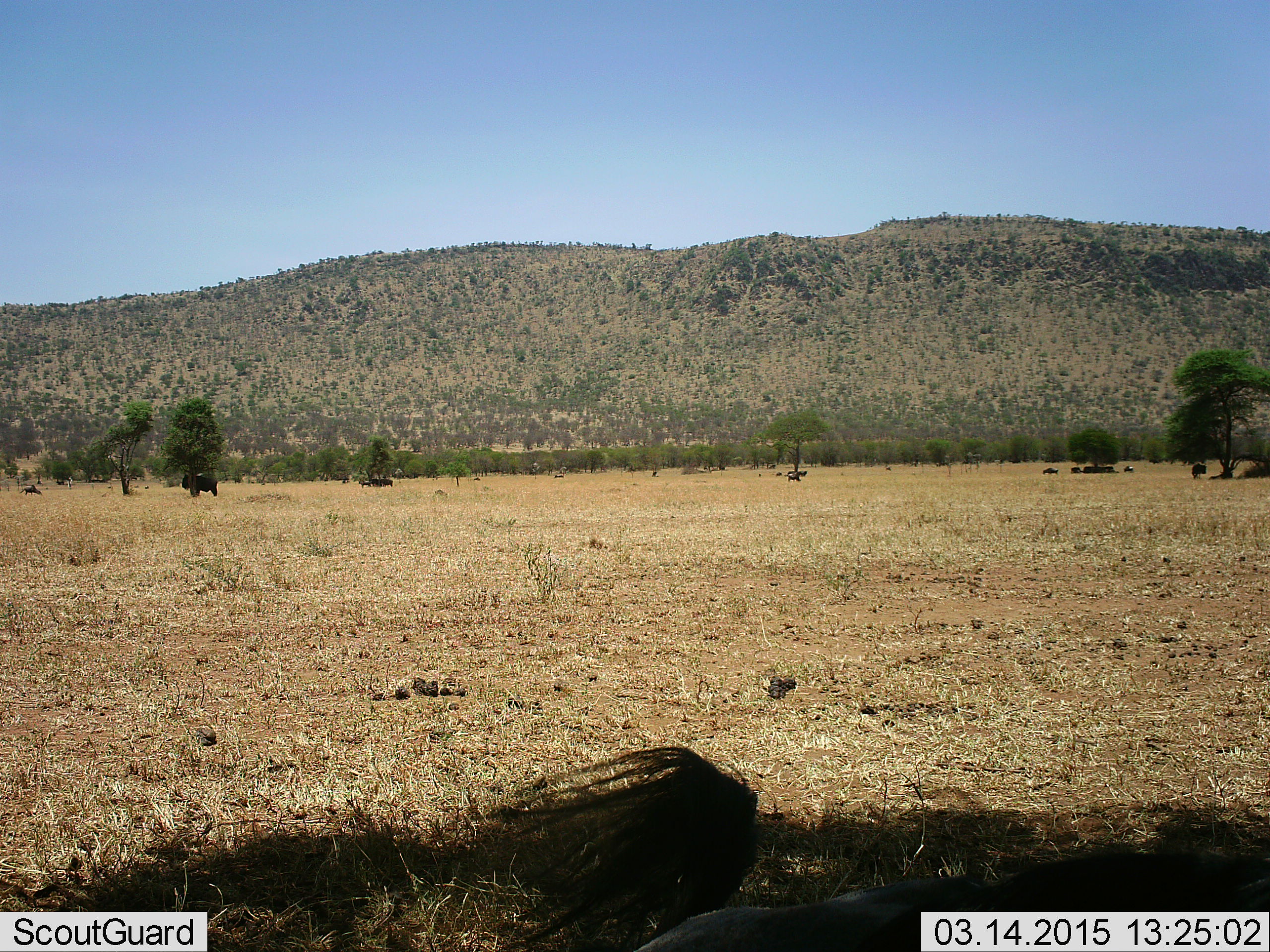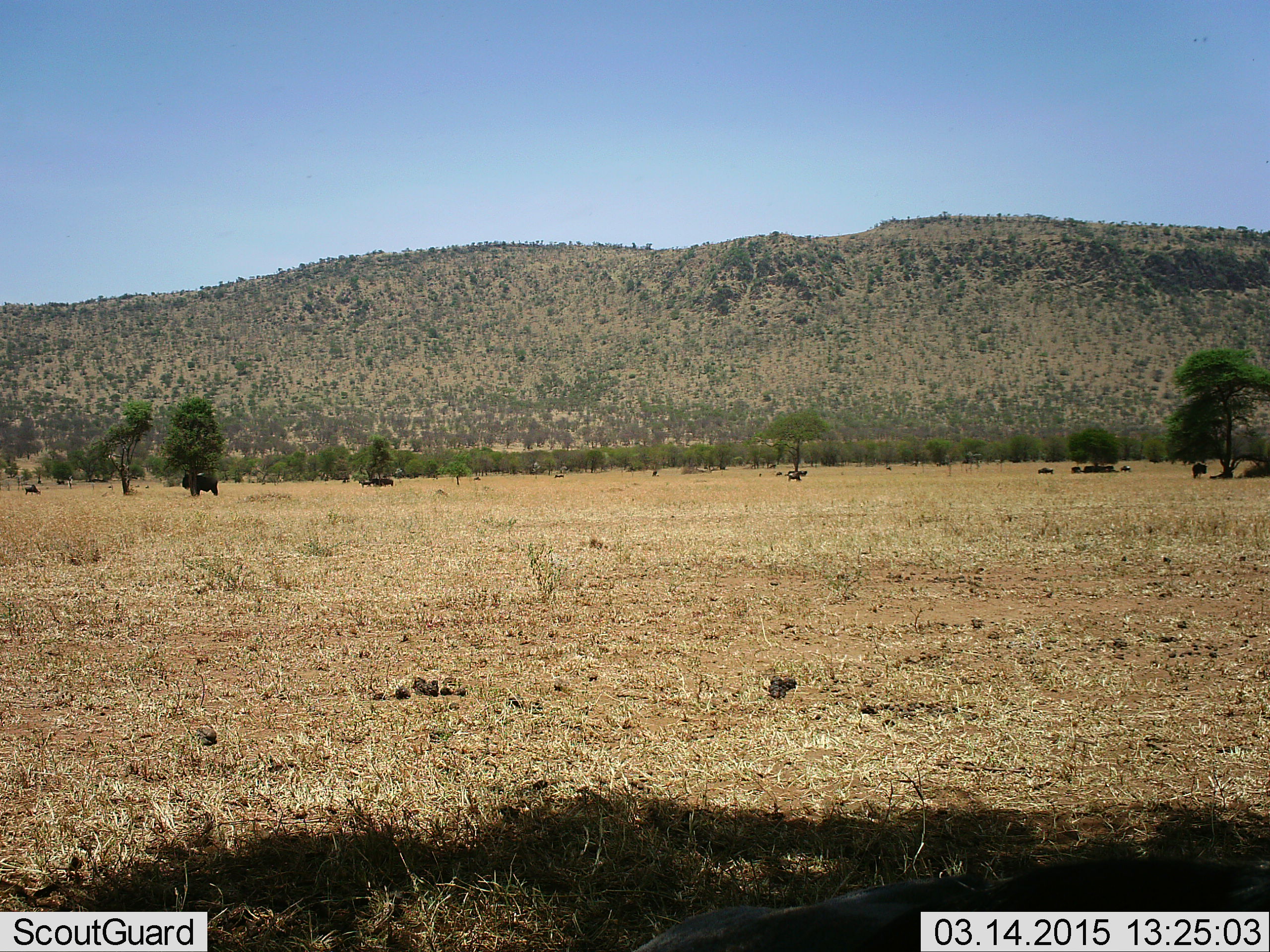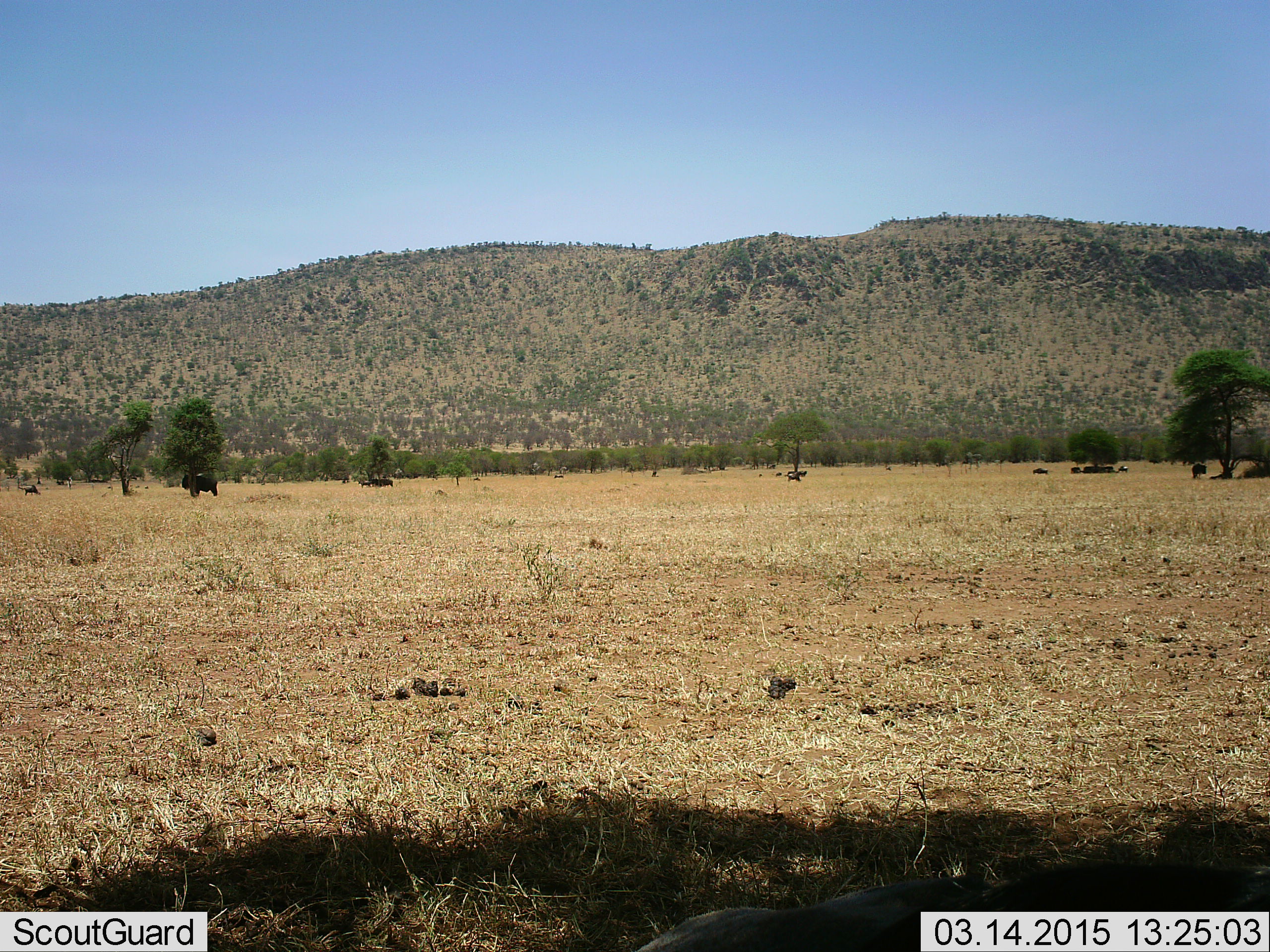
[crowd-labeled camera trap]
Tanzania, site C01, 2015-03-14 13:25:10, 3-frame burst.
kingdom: Animalia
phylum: Chordata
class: Mammalia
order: Artiodactyla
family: Bovidae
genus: Connochaetes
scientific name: Connochaetes taurinus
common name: blue wildebeest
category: wildebeest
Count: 11-50.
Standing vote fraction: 80%.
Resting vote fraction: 70%.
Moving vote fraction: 30%.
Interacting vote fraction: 0%.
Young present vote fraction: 0%.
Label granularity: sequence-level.